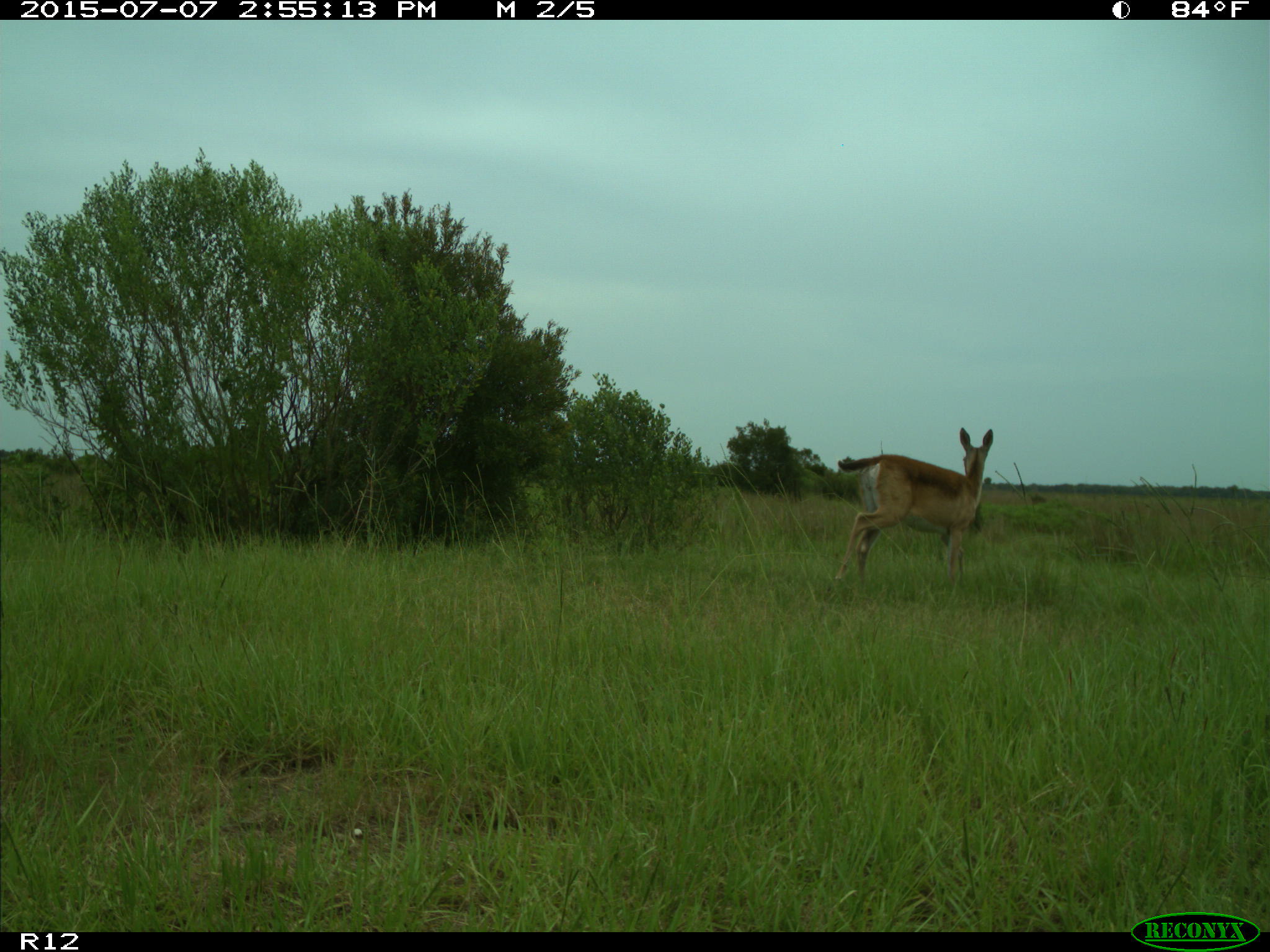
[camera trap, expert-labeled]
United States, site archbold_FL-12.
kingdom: Animalia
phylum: Chordata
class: Mammalia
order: Artiodactyla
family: Cervidae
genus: Odocoileus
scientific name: Odocoileus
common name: deer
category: unidentified deer